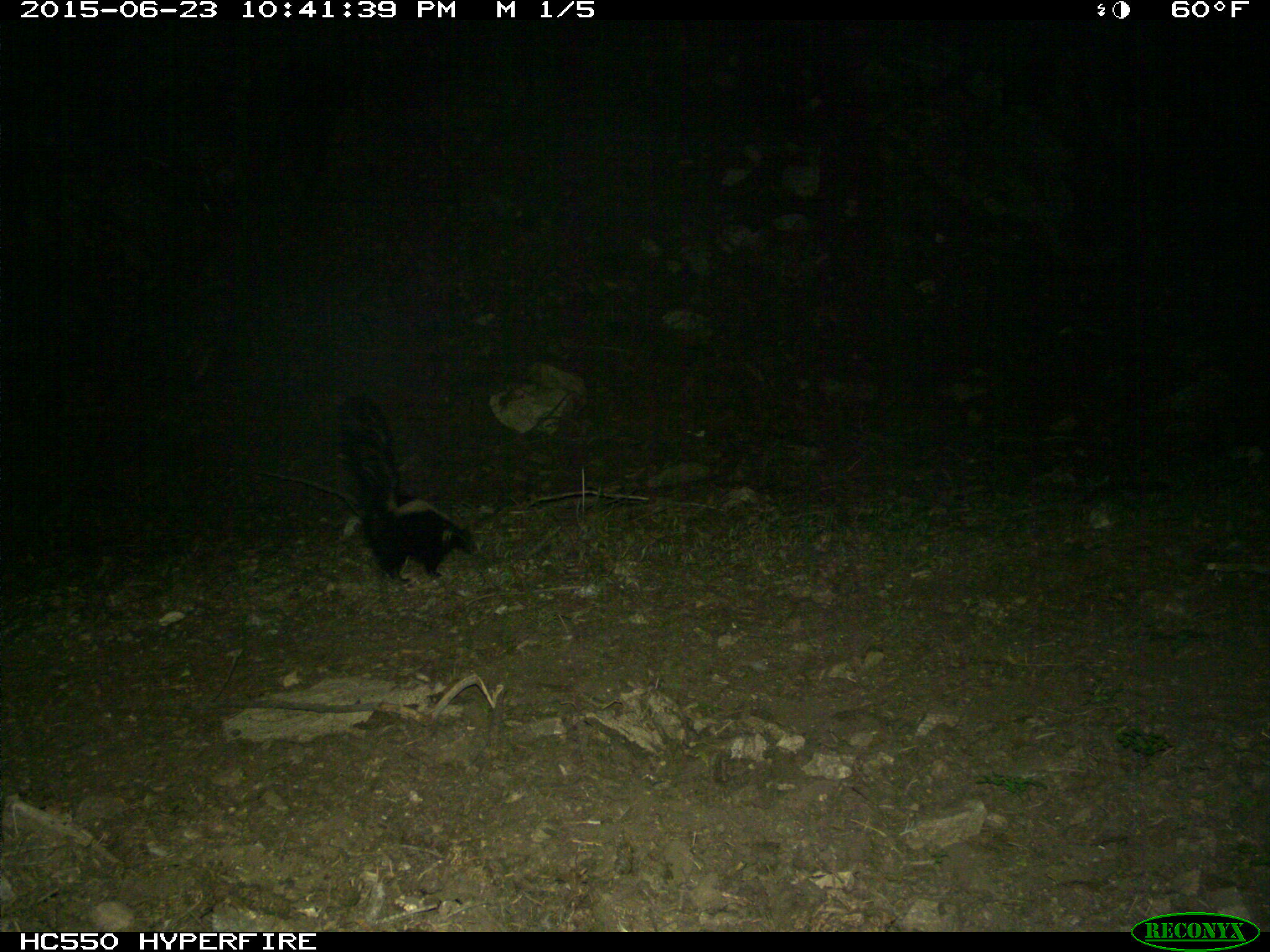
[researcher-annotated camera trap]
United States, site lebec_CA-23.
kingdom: Animalia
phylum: Chordata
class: Mammalia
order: Carnivora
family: Mephitidae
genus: Mephitis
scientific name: Mephitis mephitis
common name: striped skunk